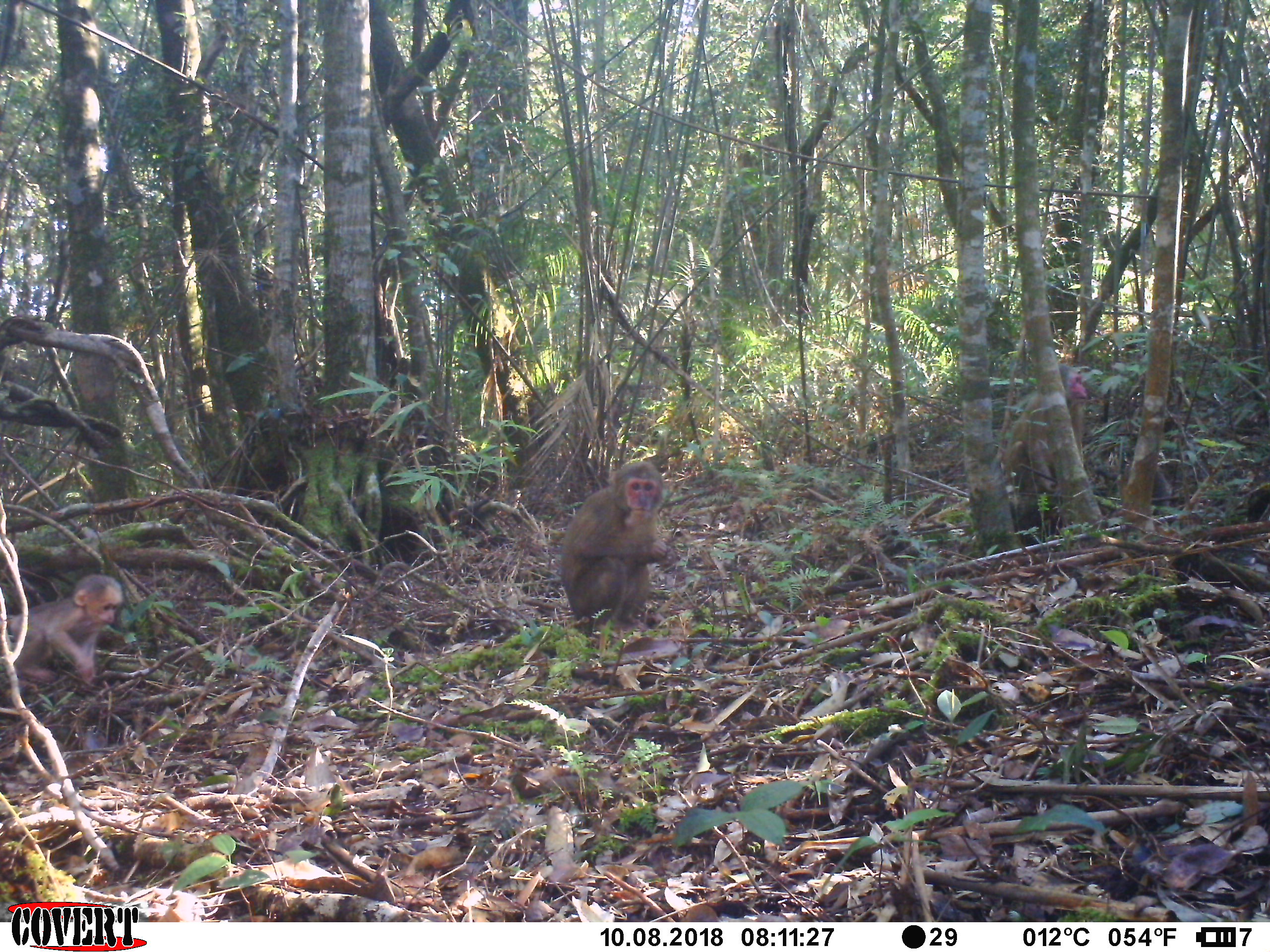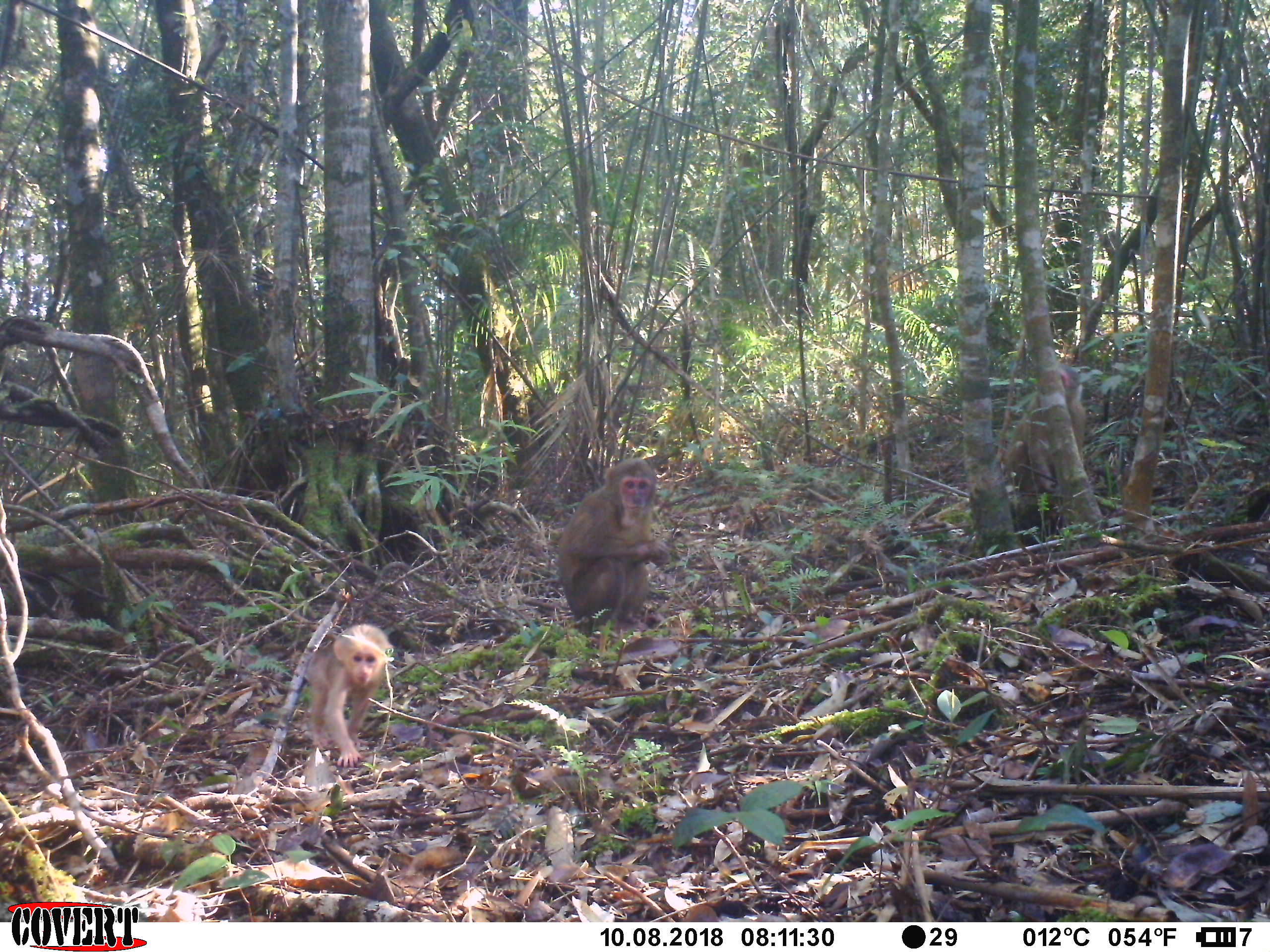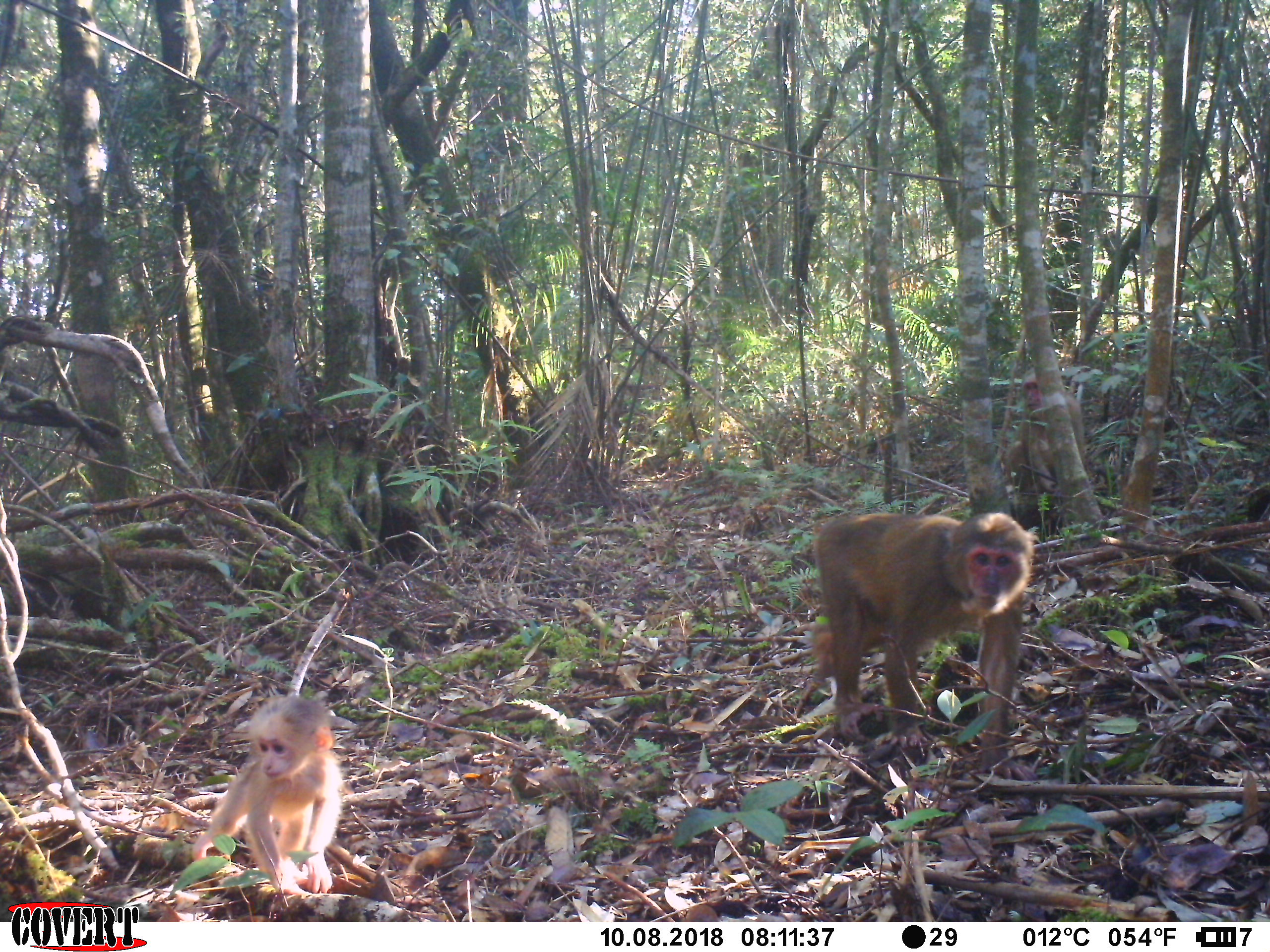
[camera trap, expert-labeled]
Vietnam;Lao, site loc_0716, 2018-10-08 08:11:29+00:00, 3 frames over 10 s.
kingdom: Animalia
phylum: Chordata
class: Mammalia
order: Primates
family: Cercopithecidae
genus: Macaca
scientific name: Macaca arctoides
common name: stump-tailed macaque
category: stump tailed macaque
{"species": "stump tailed macaque (stump-tailed macaque) (Macaca arctoides)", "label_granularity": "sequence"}